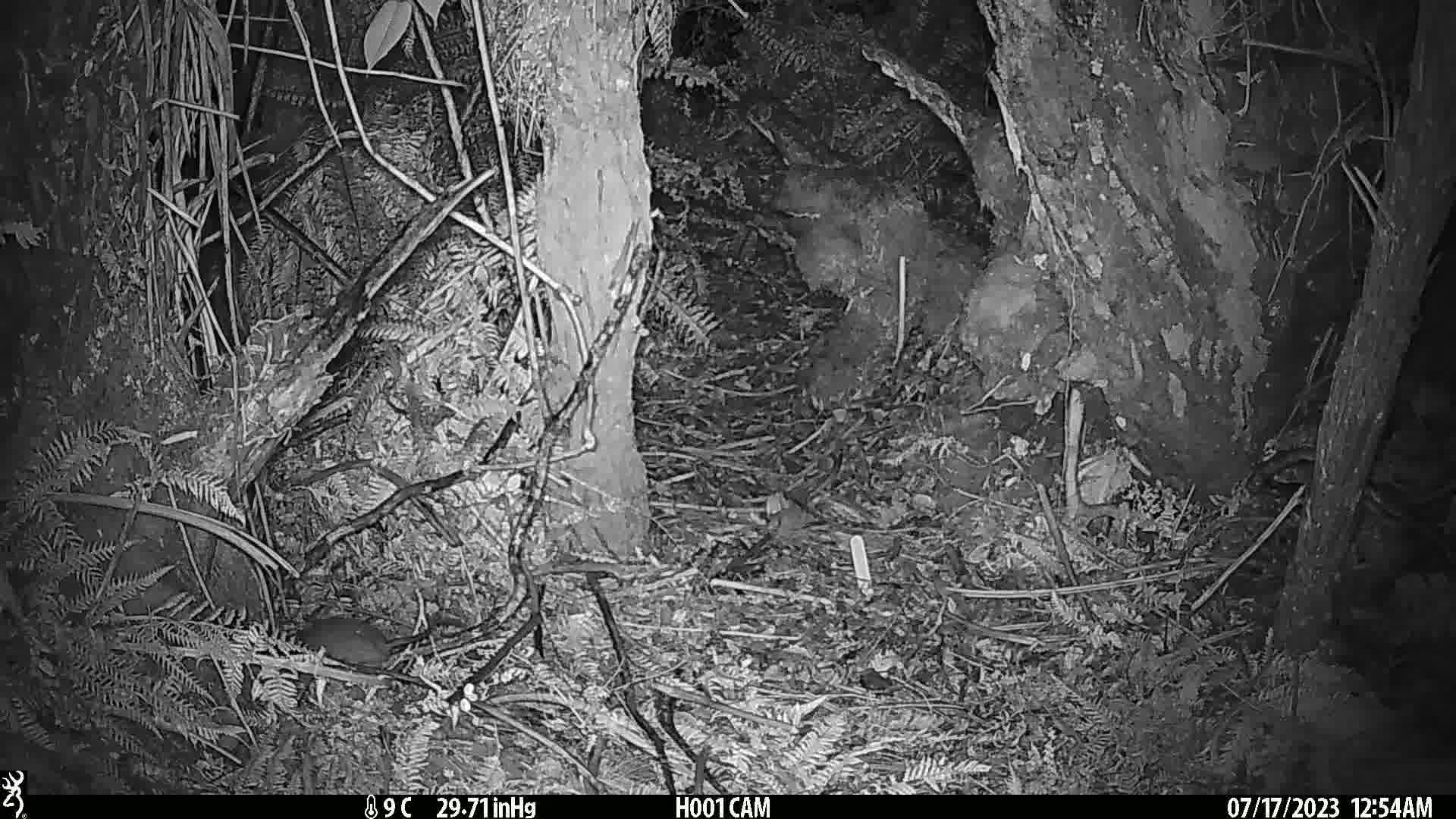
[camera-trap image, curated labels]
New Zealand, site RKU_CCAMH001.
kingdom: Animalia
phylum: Chordata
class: Mammalia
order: Rodentia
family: Muridae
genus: Rattus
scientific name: Rattus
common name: rat